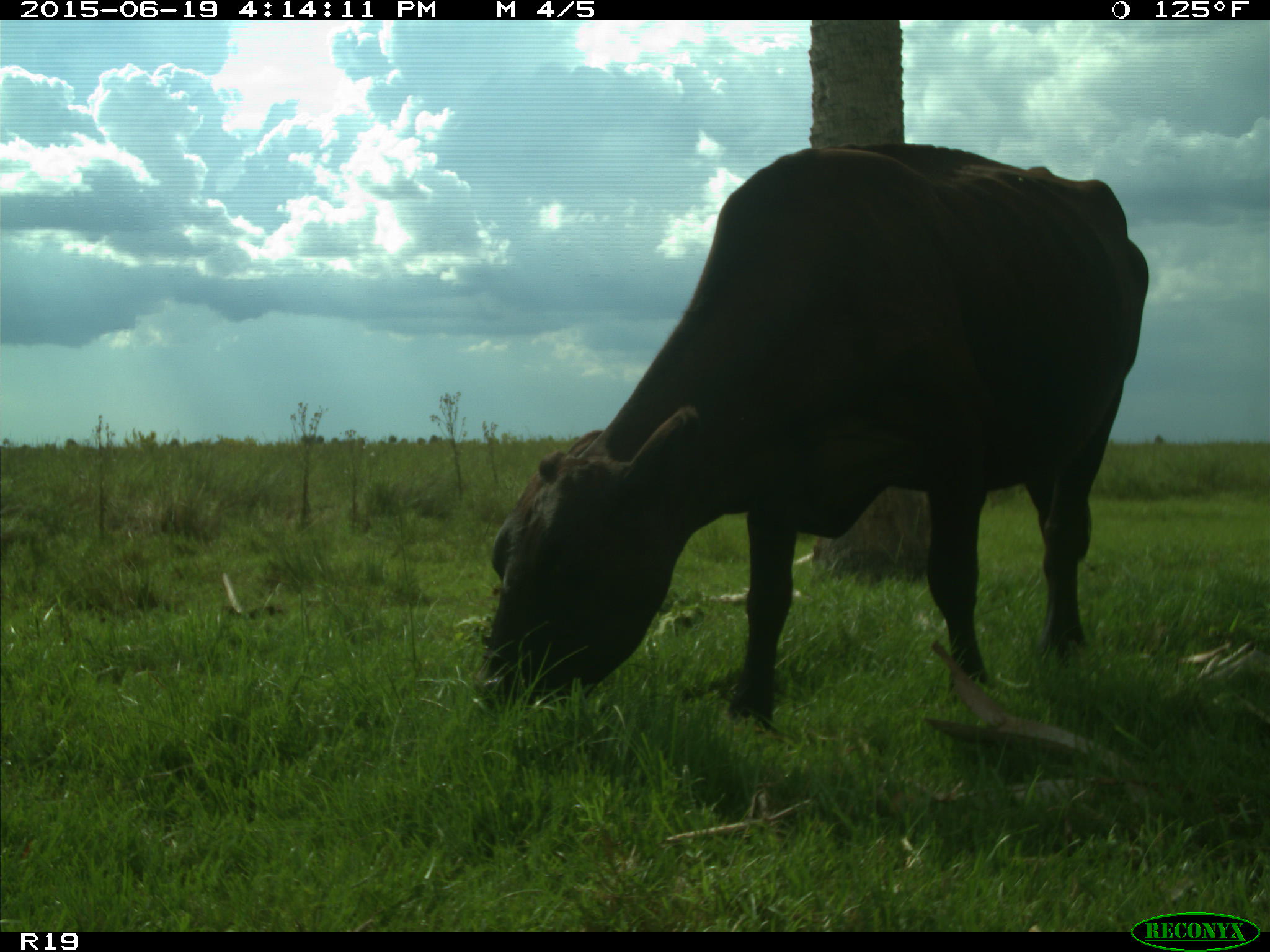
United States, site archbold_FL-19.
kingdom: Animalia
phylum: Chordata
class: Mammalia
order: Artiodactyla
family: Bovidae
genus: Bos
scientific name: Bos taurus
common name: domestic cow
Bos taurus (domestic cow).